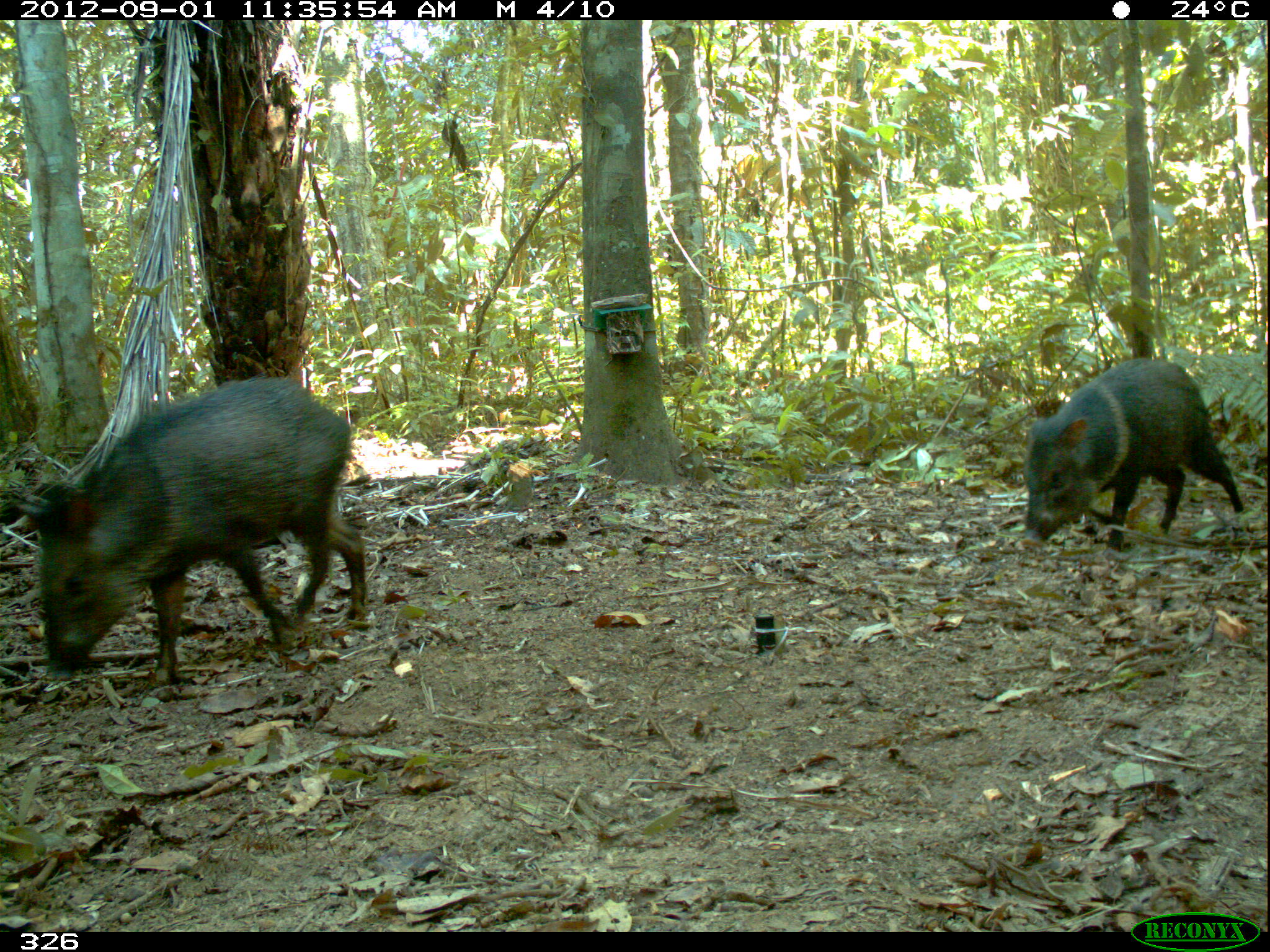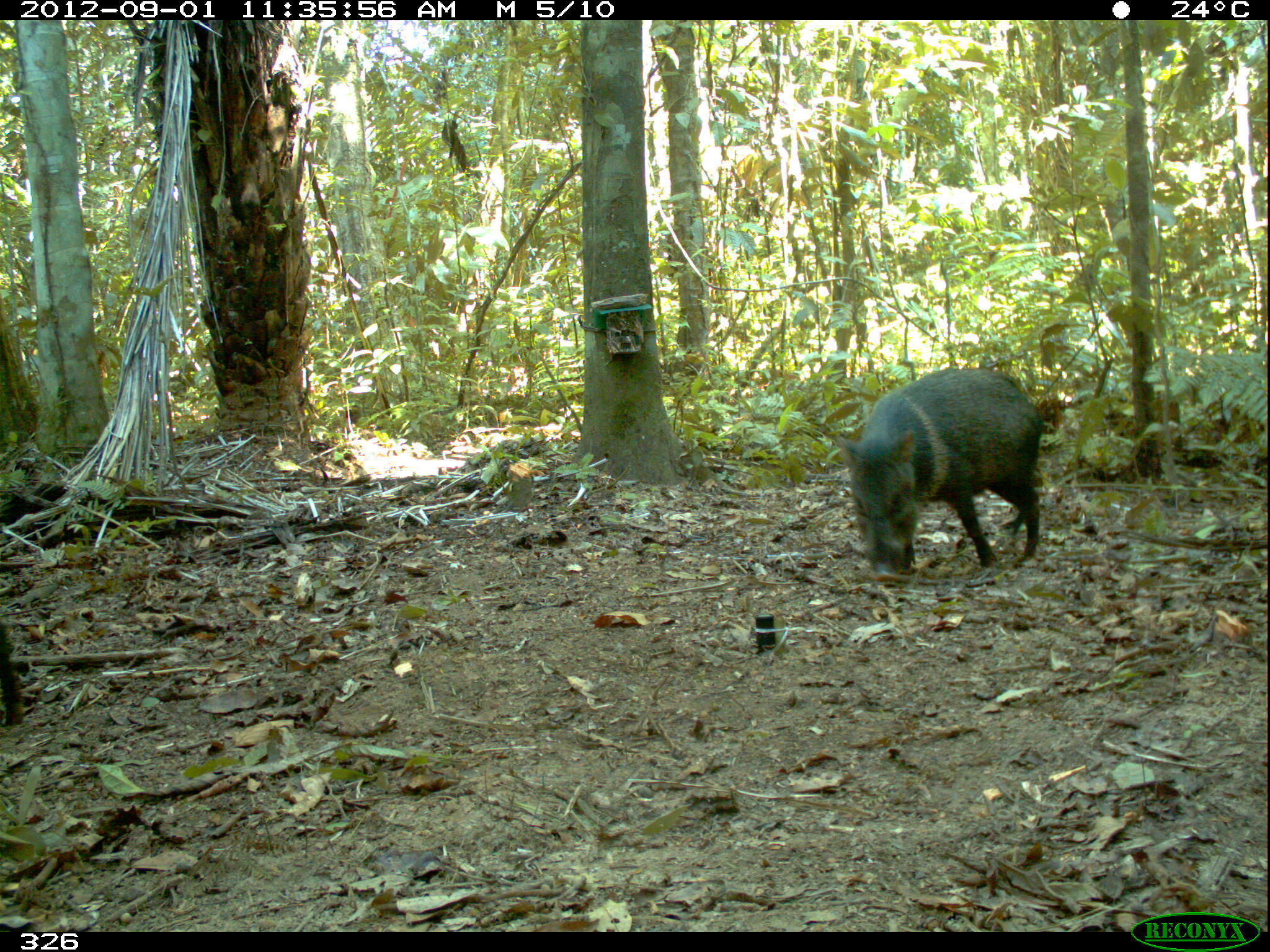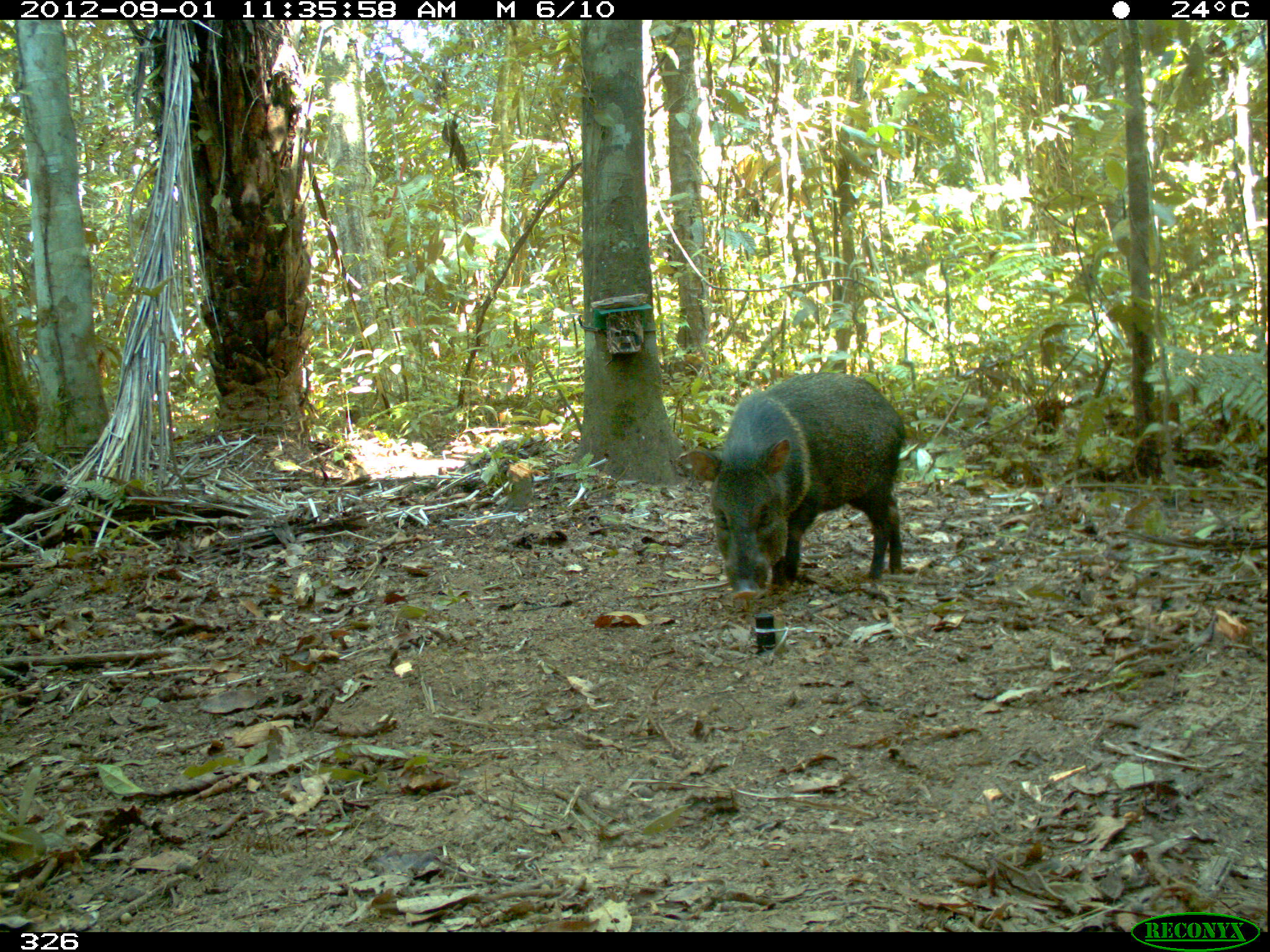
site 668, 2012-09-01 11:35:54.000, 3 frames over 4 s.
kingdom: Animalia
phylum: Chordata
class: Mammalia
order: Artiodactyla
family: Tayassuidae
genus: Pecari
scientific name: Pecari tajacu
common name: collared peccary